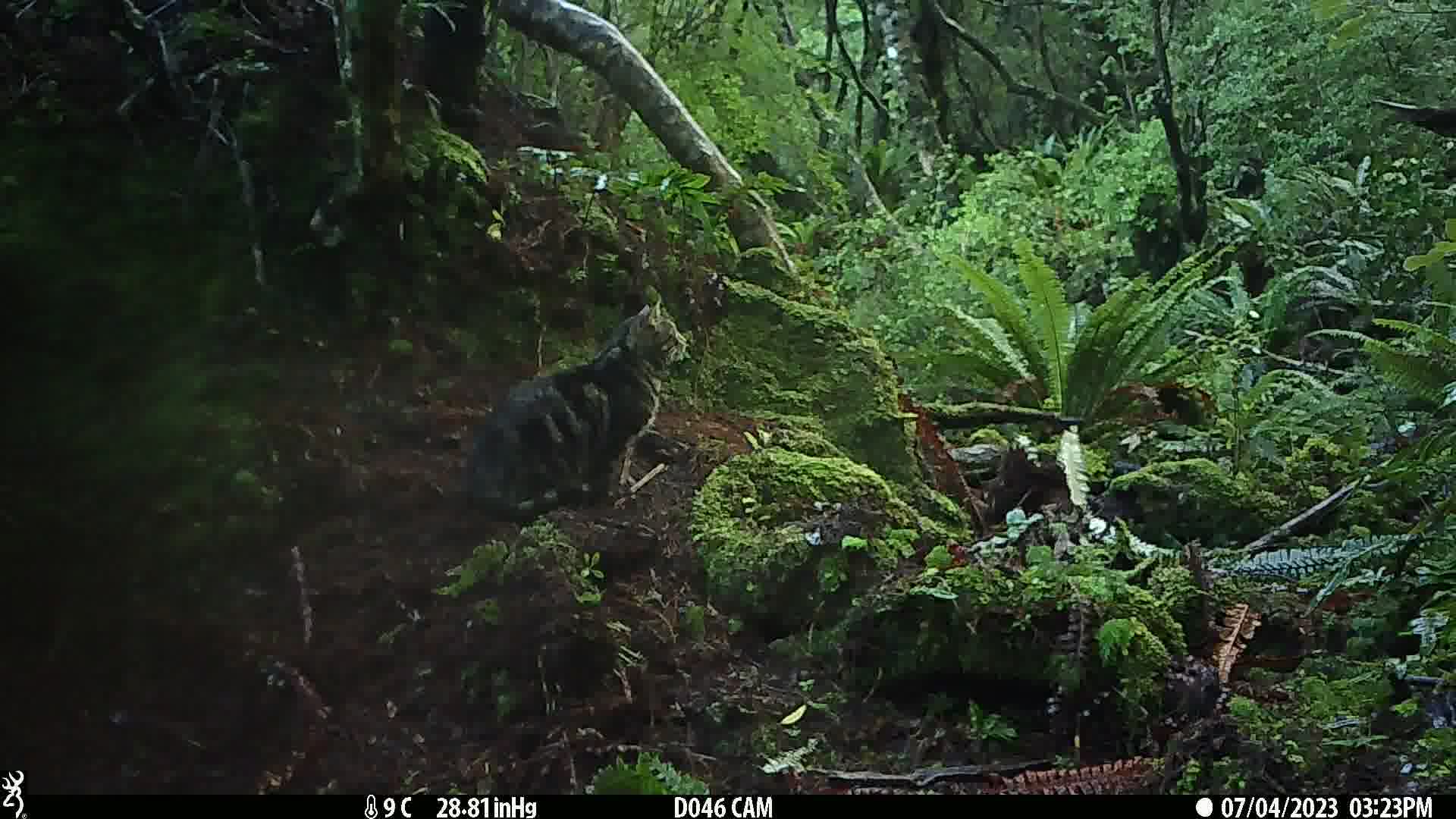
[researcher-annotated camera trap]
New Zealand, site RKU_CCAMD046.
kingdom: Animalia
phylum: Chordata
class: Mammalia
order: Carnivora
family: Felidae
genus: Felis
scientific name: Felis catus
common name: domestic cat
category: cat